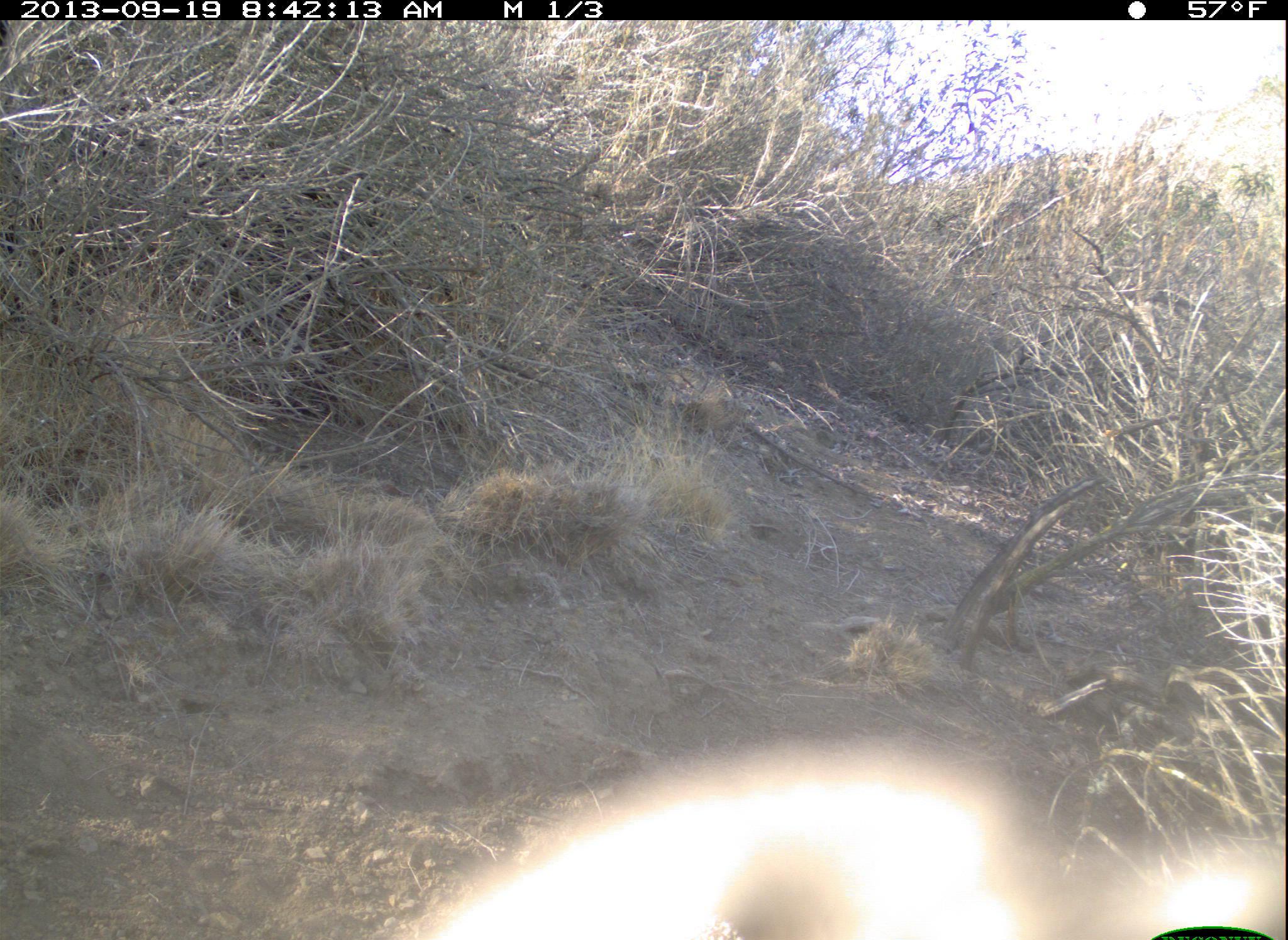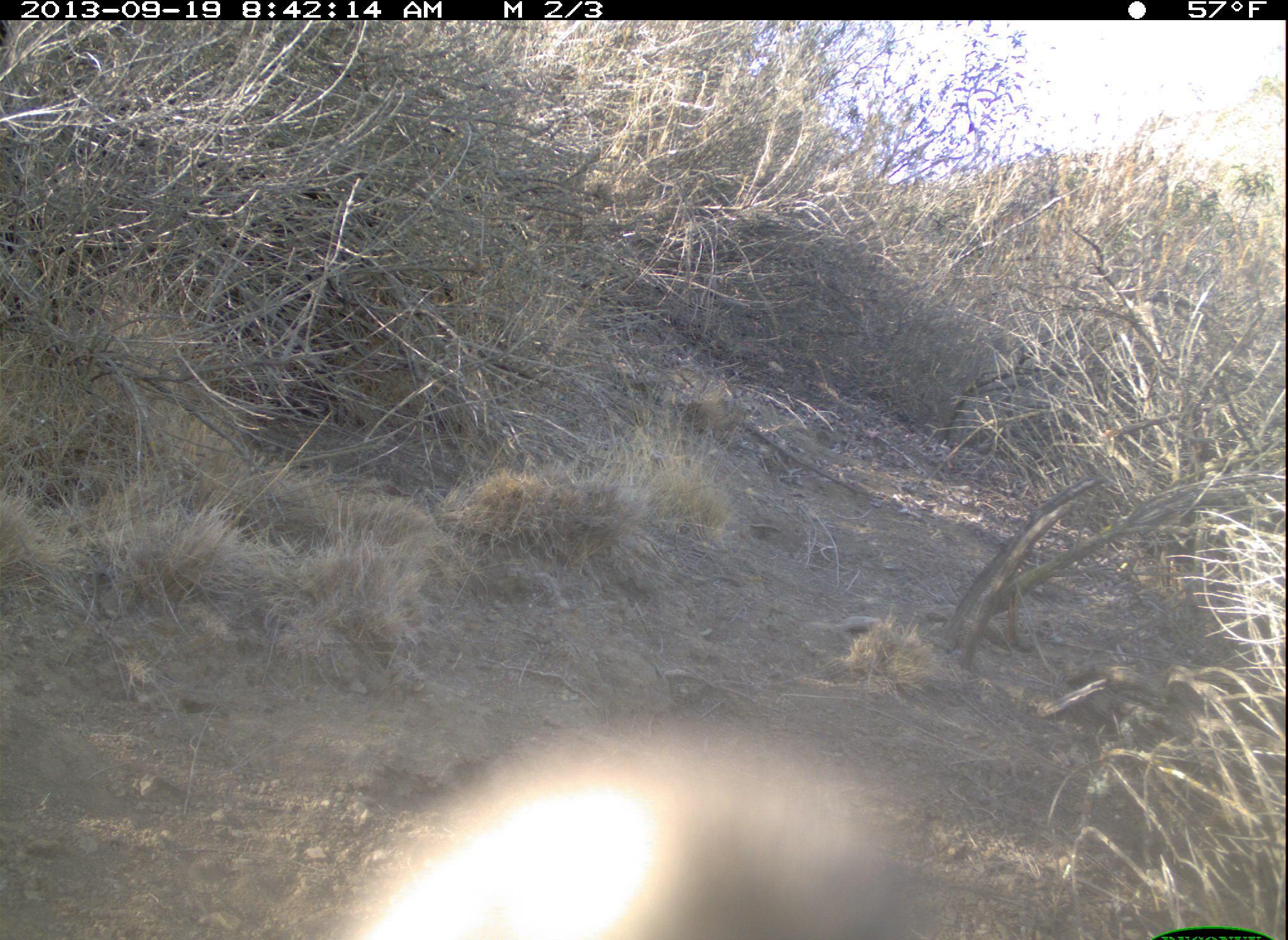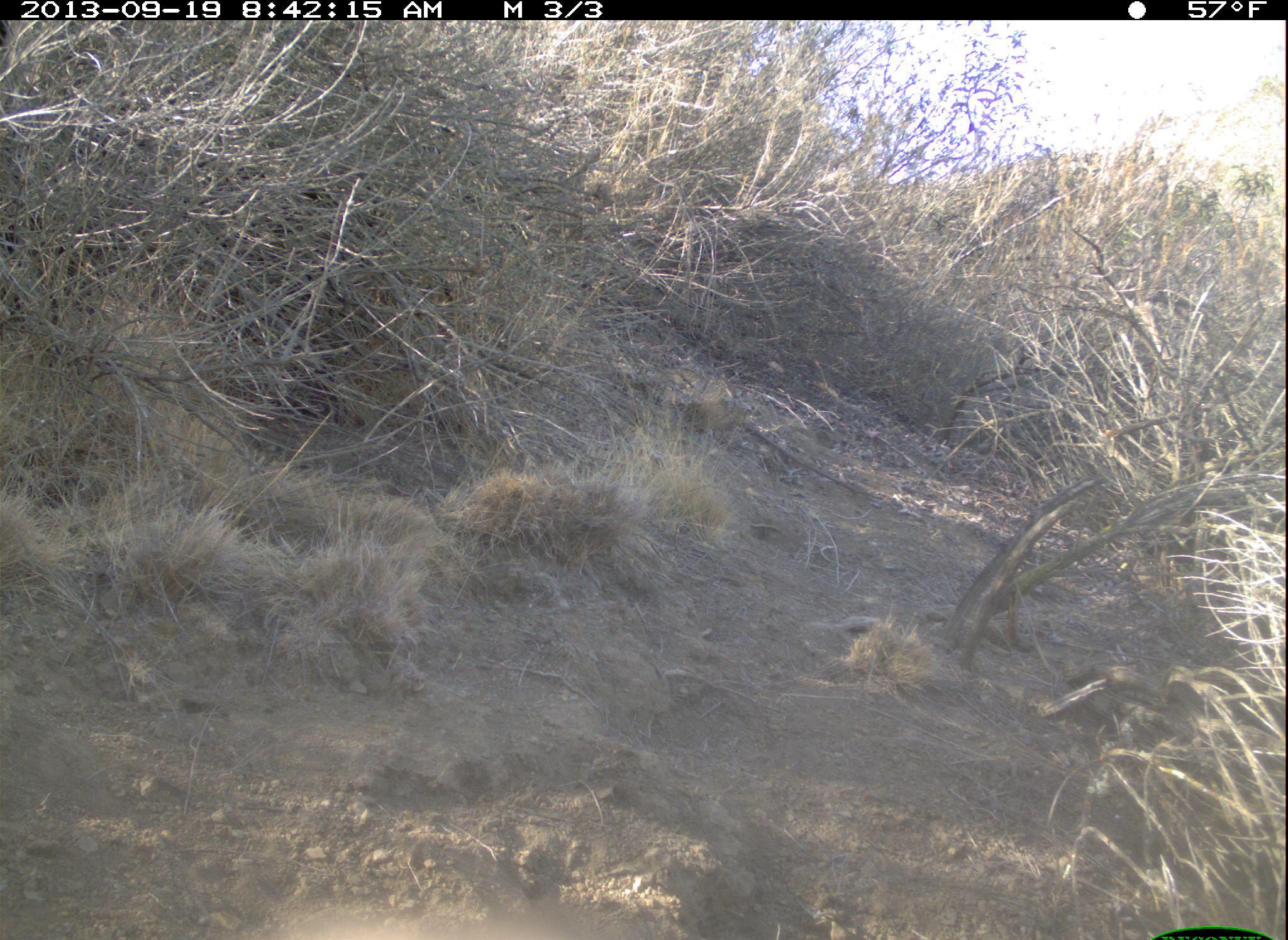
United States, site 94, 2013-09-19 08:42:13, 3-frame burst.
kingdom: Animalia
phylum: Chordata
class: Aves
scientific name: Aves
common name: bird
Bird (Aves).